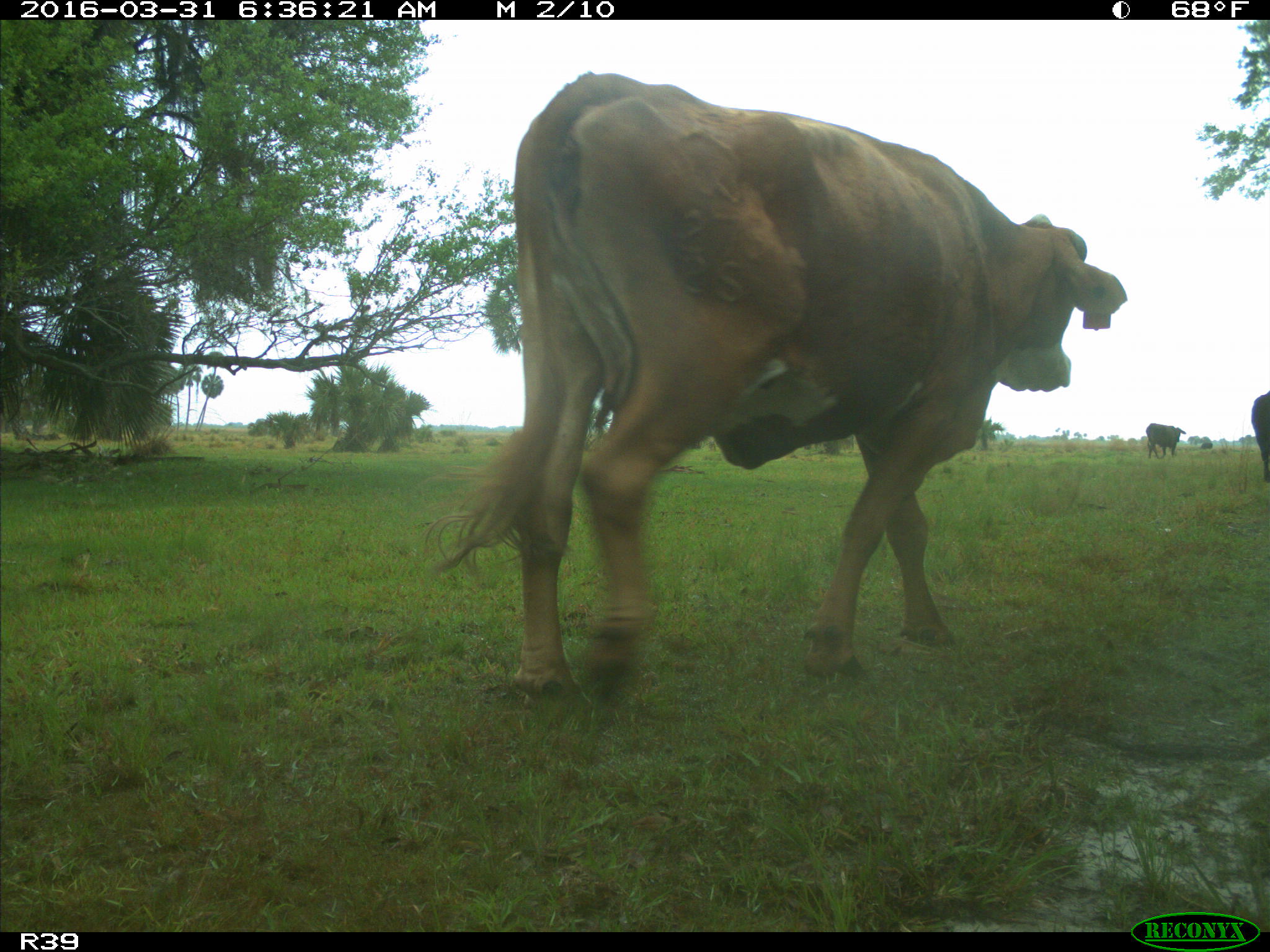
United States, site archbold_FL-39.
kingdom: Animalia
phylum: Chordata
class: Mammalia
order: Artiodactyla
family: Bovidae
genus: Bos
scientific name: Bos taurus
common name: domestic cow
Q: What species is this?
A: Bos taurus (domestic cow).